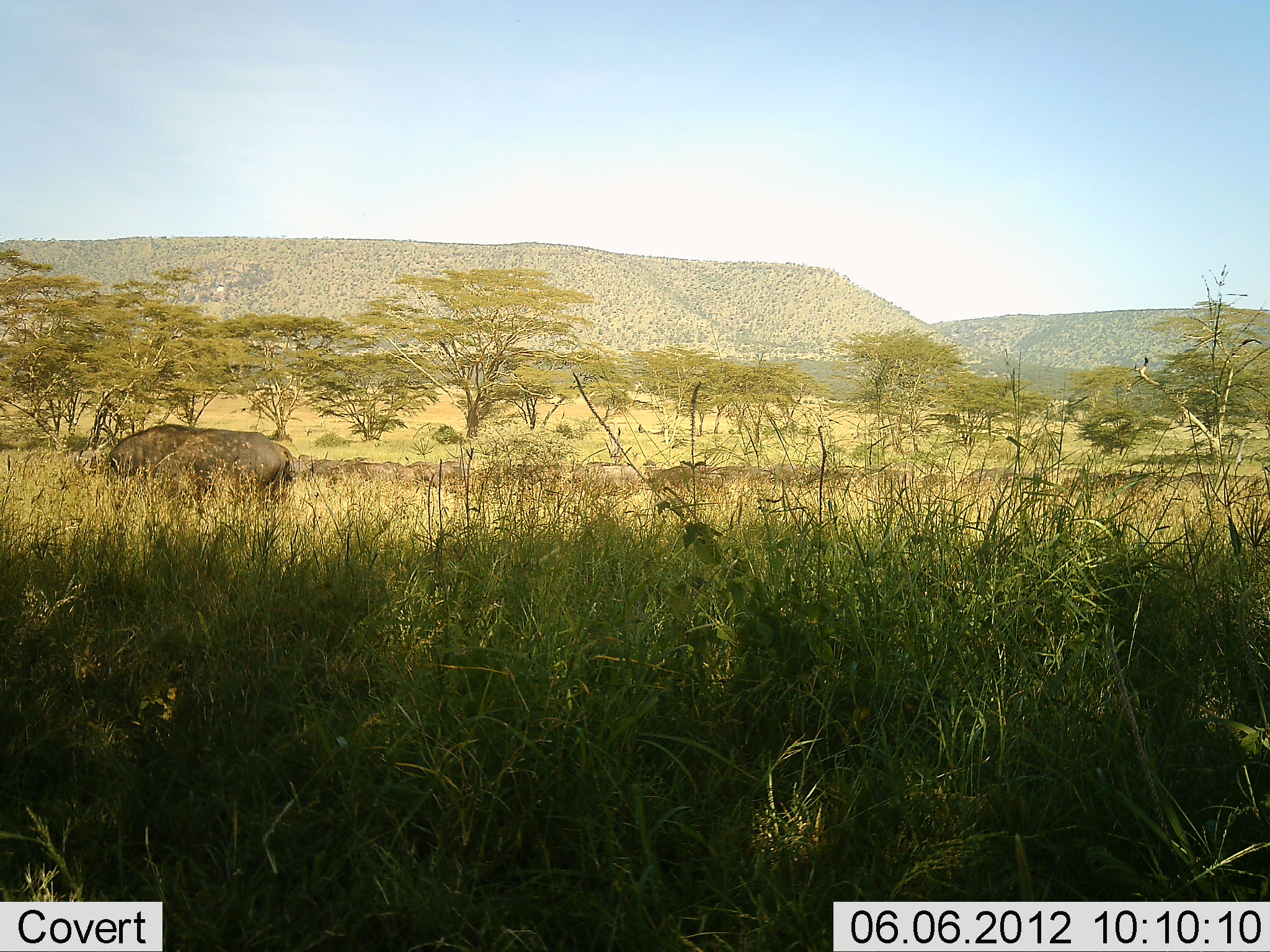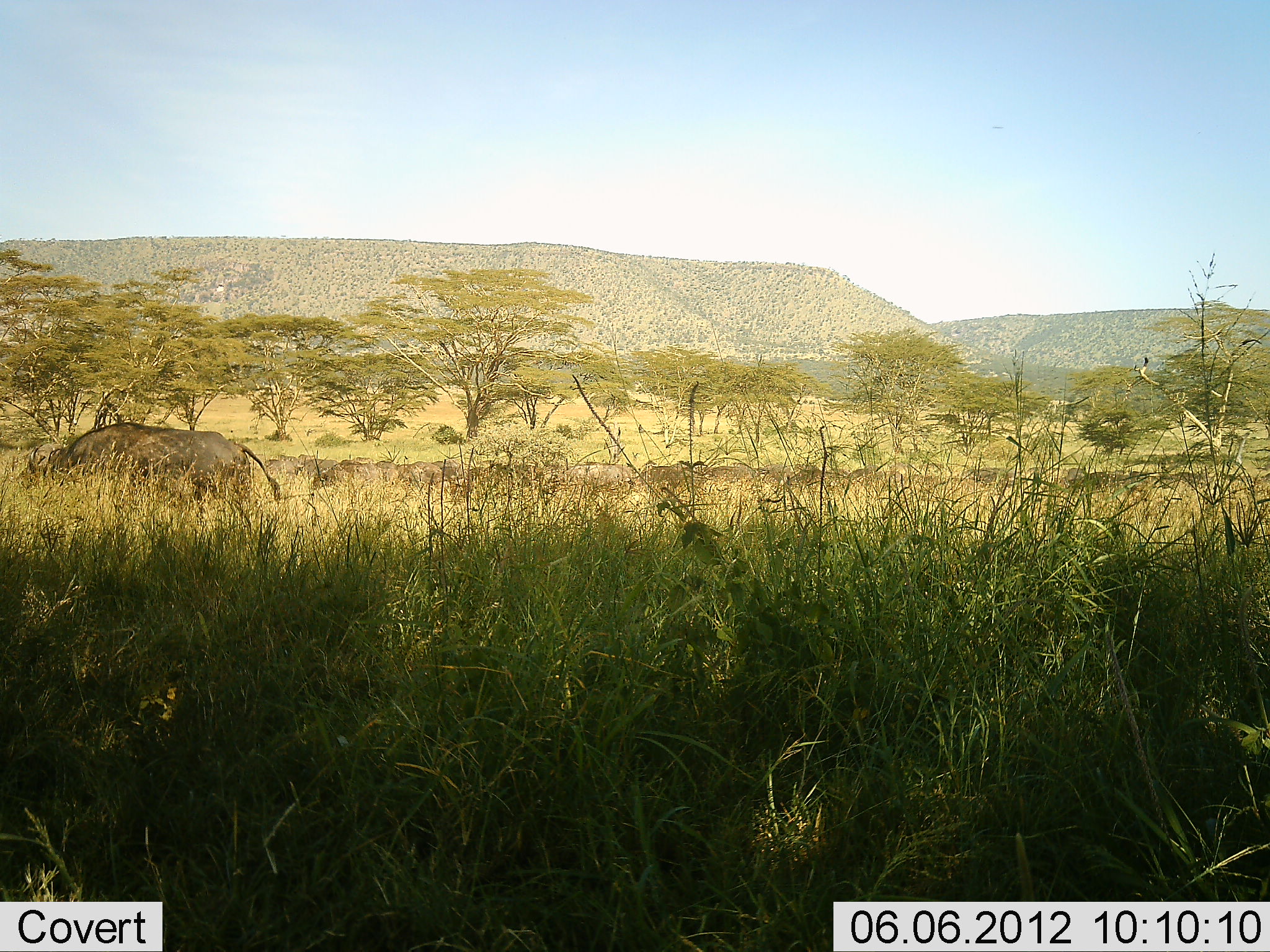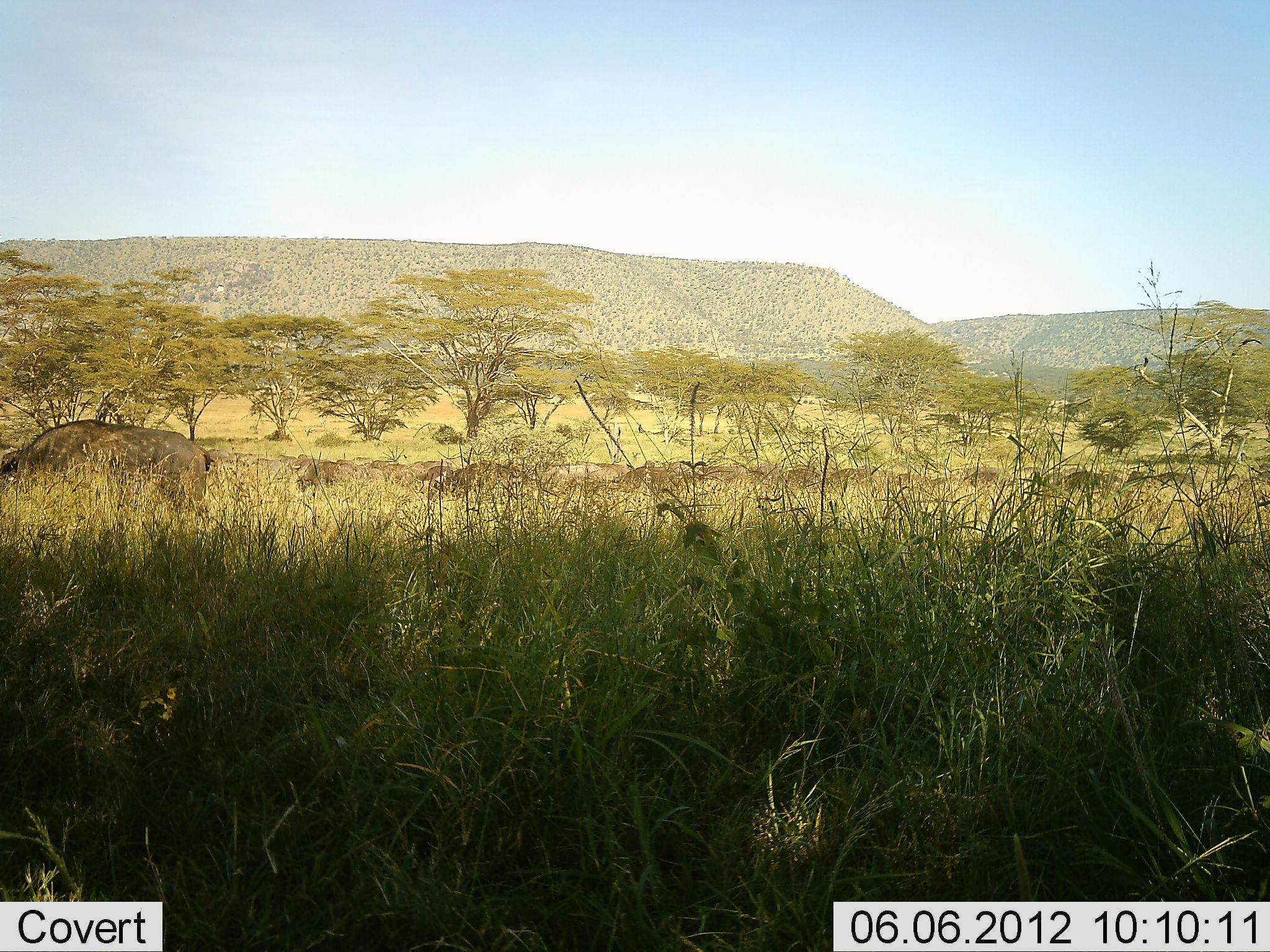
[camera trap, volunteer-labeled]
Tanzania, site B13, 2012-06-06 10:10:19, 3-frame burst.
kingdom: Animalia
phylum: Chordata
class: Mammalia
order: Artiodactyla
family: Bovidae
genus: Connochaetes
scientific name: Connochaetes taurinus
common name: blue wildebeest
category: wildebeest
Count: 11-50.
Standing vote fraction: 0%.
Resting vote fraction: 0%.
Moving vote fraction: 100%.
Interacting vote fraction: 0%.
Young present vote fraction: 0%.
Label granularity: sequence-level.